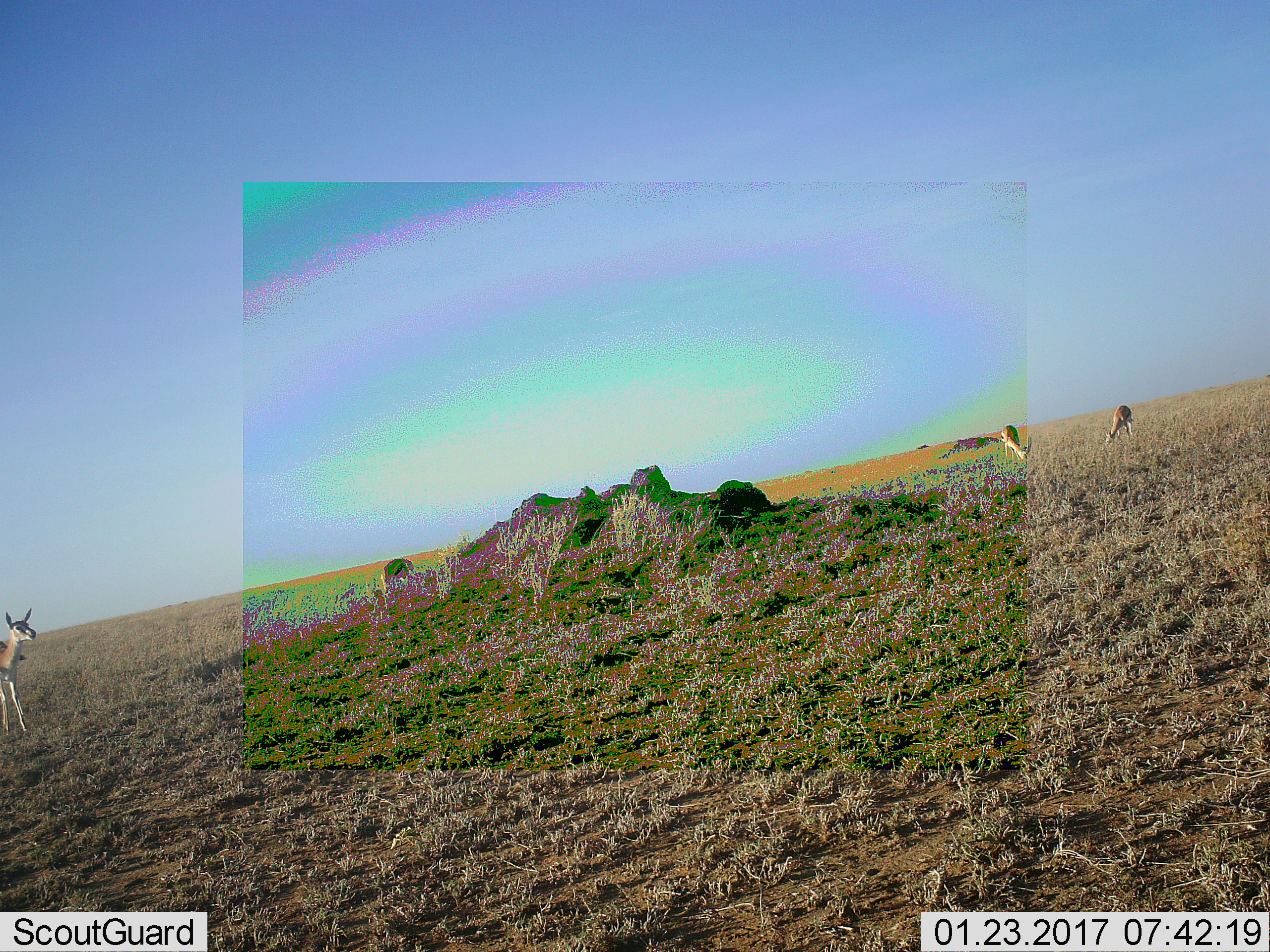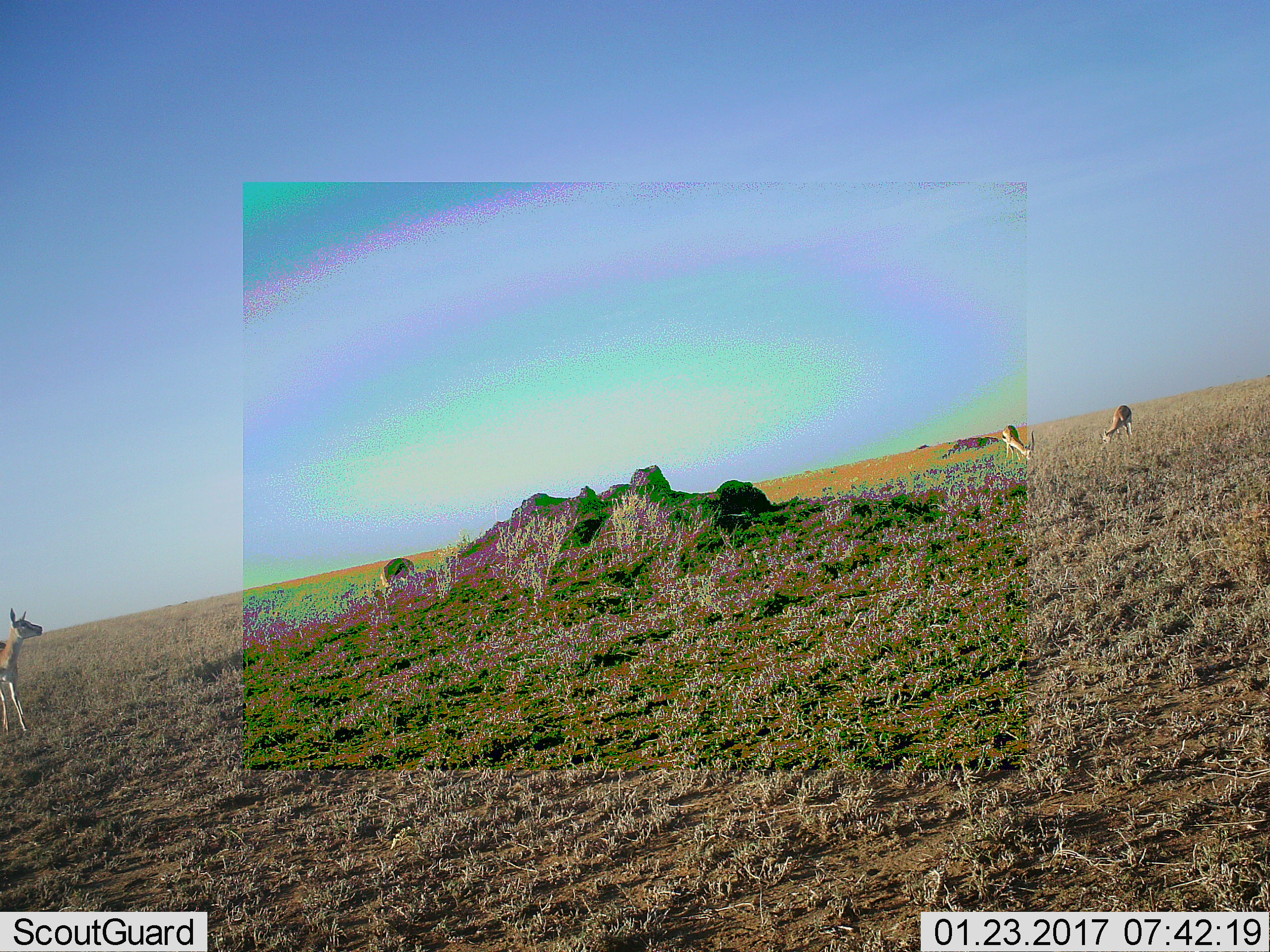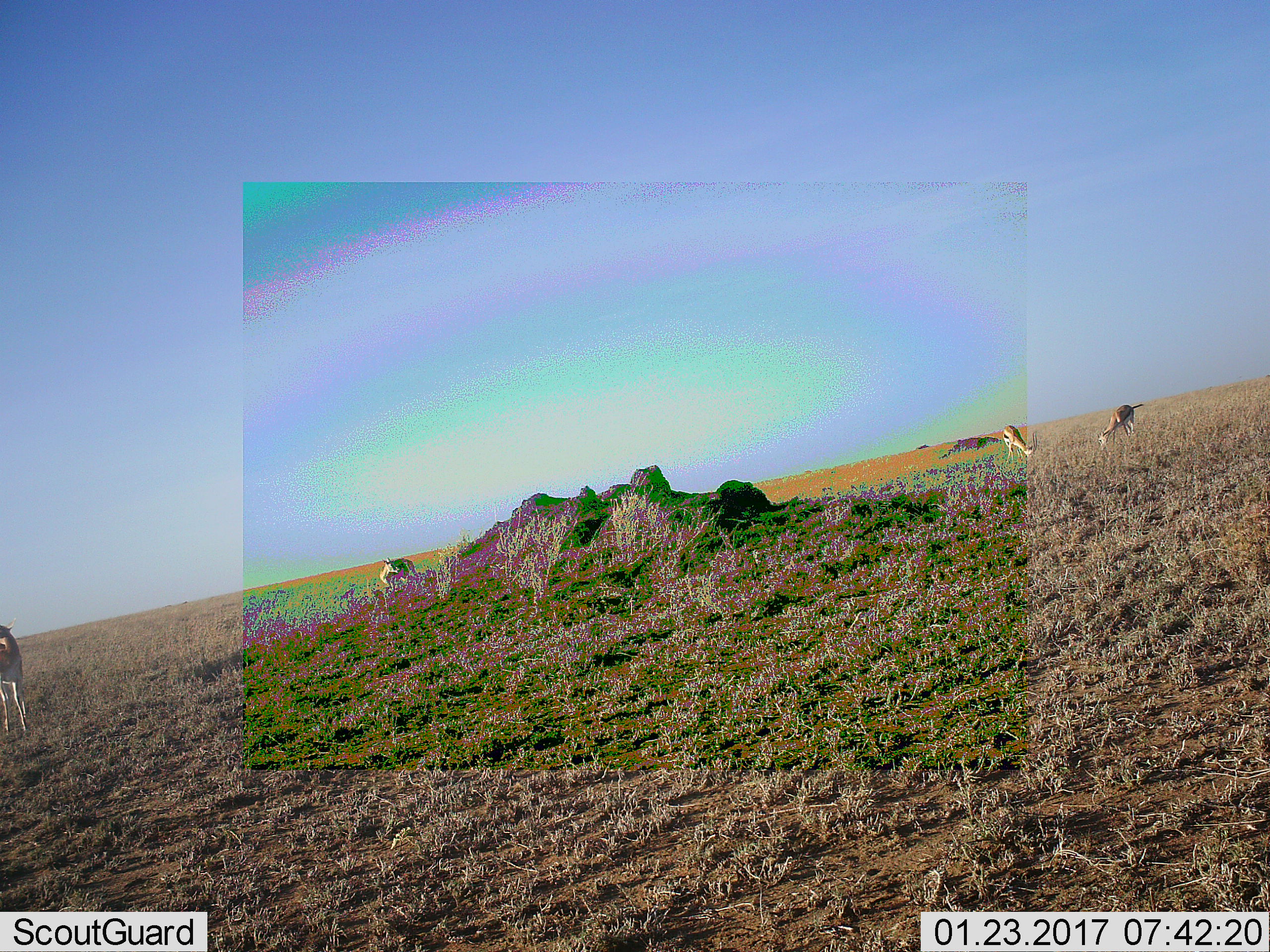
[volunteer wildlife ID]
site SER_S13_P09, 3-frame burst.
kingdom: Animalia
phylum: Chordata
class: Mammalia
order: Artiodactyla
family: Bovidae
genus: Eudorcas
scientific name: Eudorcas thomsonii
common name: thomson's gazelle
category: gazellethomsons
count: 4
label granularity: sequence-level